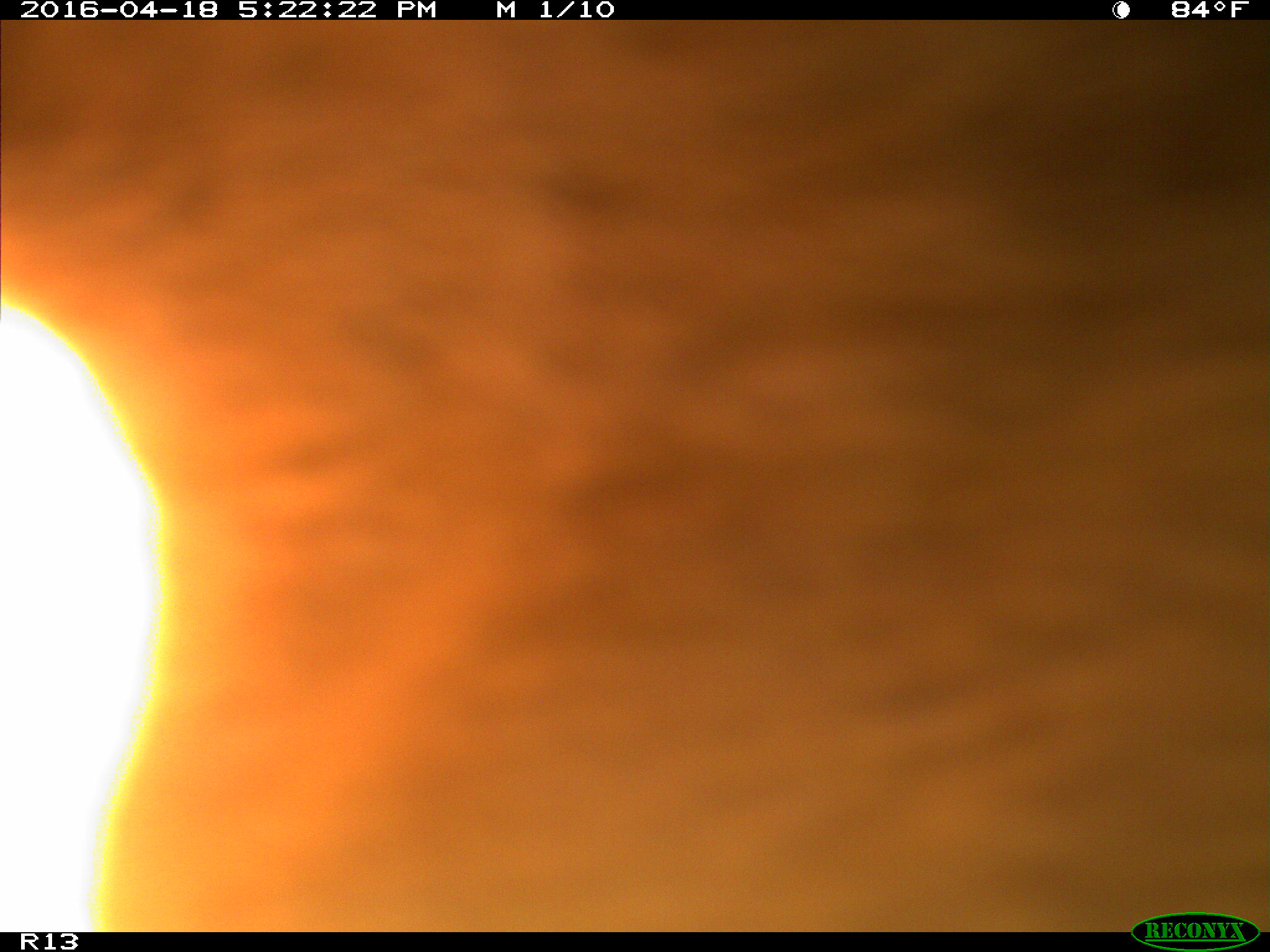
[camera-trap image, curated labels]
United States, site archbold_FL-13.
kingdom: Animalia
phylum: Chordata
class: Mammalia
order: Artiodactyla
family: Bovidae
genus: Bos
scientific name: Bos taurus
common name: domestic cow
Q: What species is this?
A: Bos taurus (domestic cow).